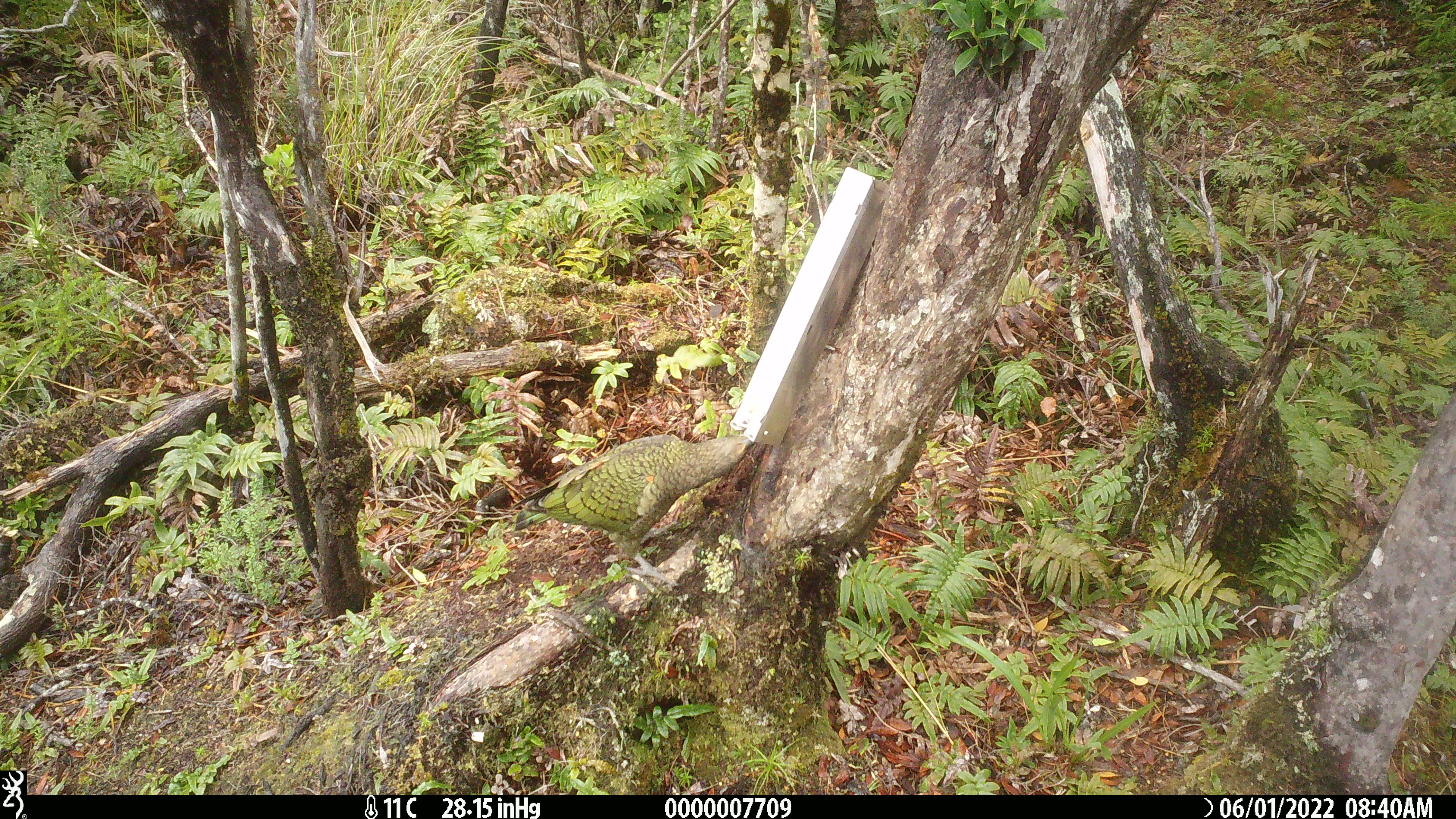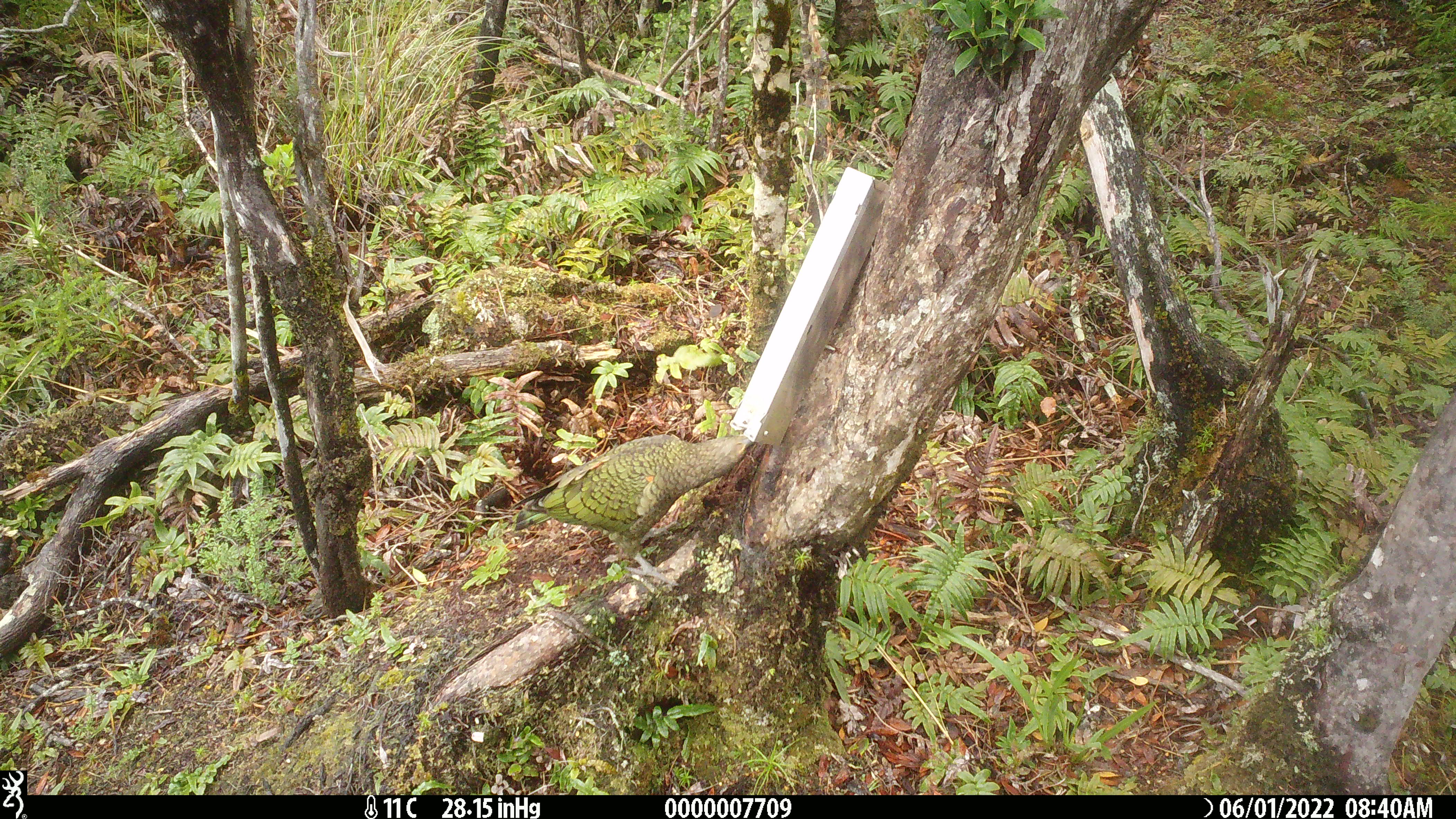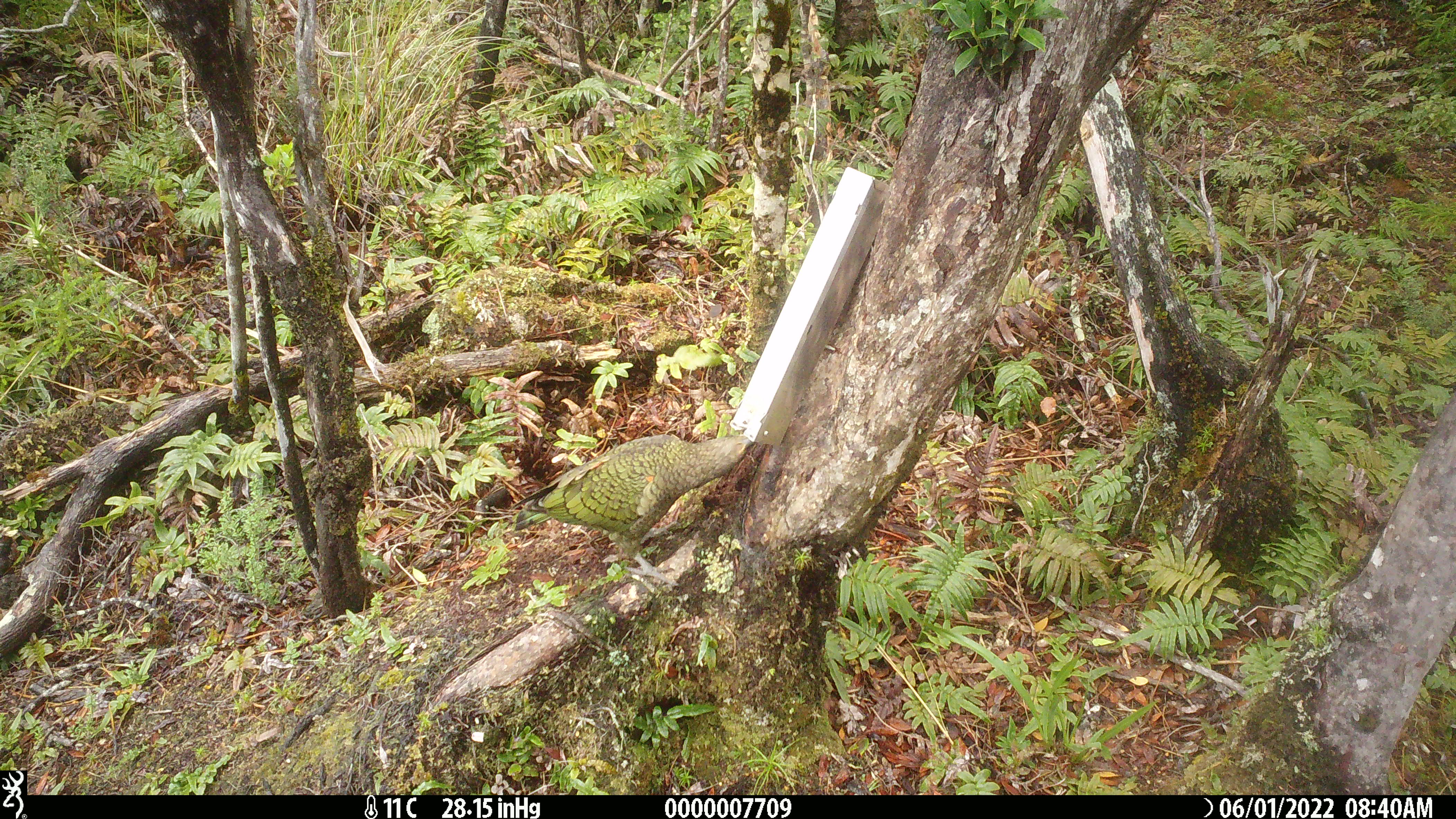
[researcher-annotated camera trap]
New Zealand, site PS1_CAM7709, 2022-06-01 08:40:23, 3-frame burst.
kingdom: Animalia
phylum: Chordata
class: Aves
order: Psittaciformes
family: Strigopidae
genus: Nestor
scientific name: Nestor notabilis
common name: kea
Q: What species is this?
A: Kea (Nestor notabilis).